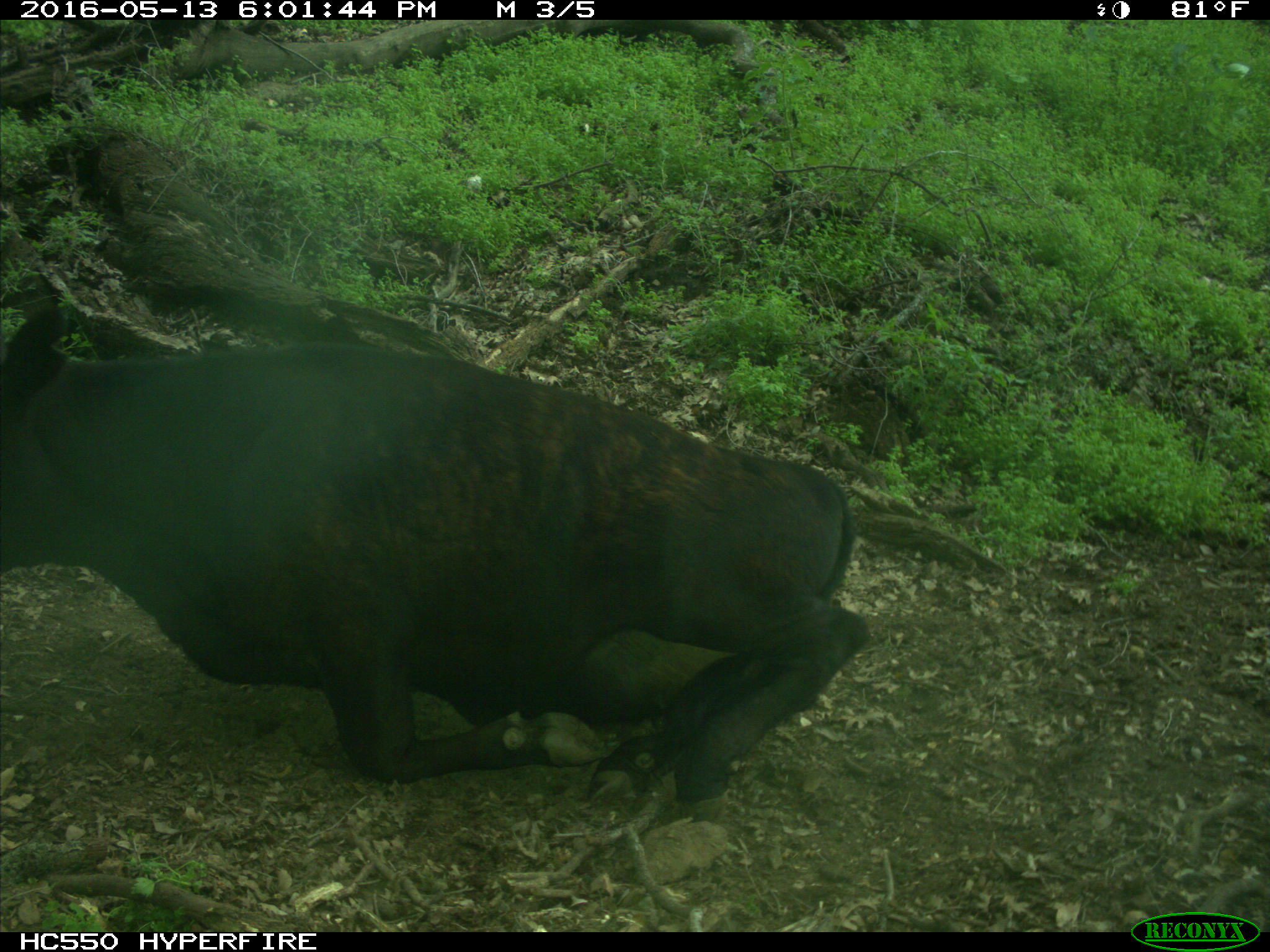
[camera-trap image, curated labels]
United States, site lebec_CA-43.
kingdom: Animalia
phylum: Chordata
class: Mammalia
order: Artiodactyla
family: Bovidae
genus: Bos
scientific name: Bos taurus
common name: domestic cow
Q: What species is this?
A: Bos taurus (domestic cow).